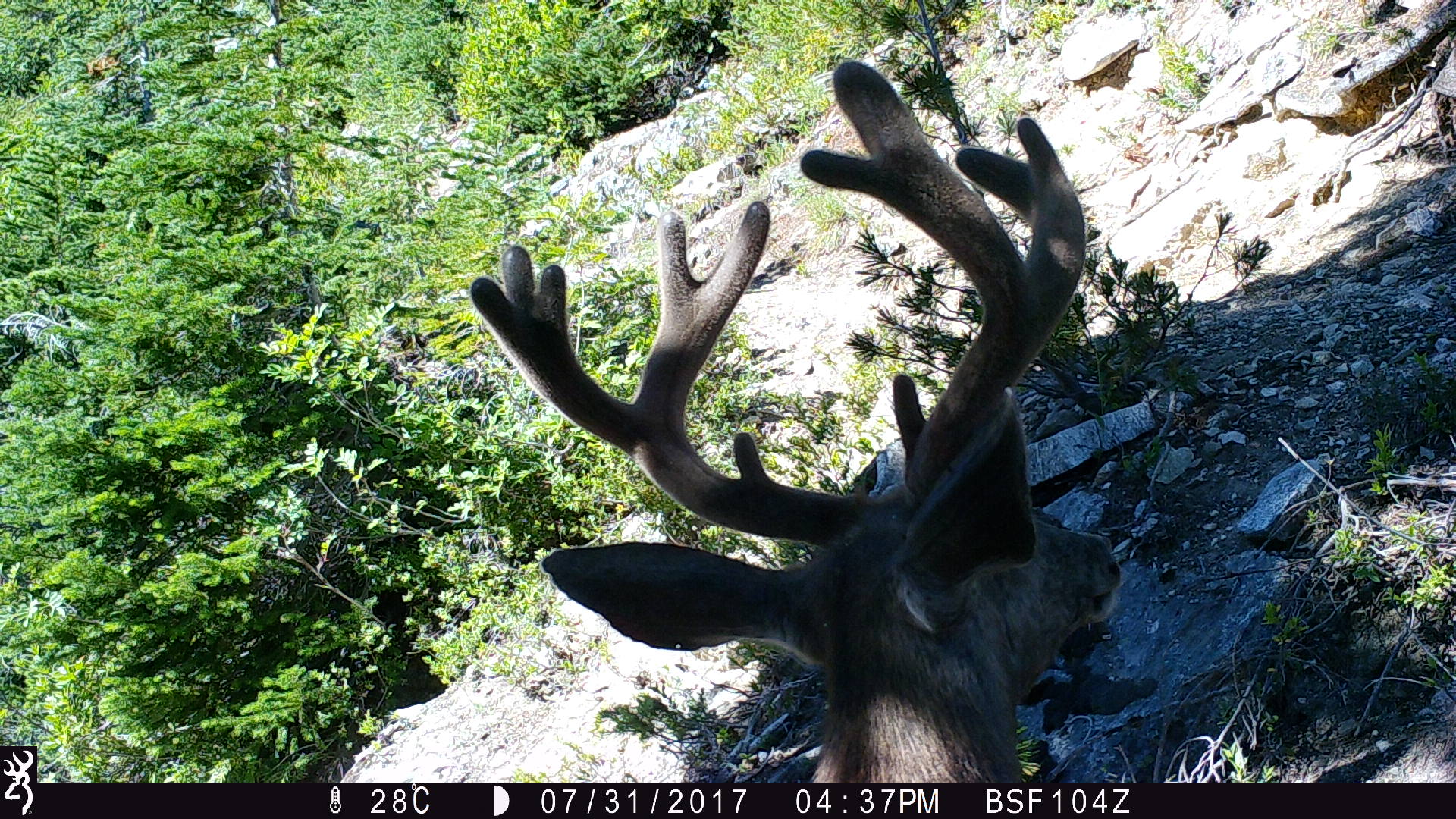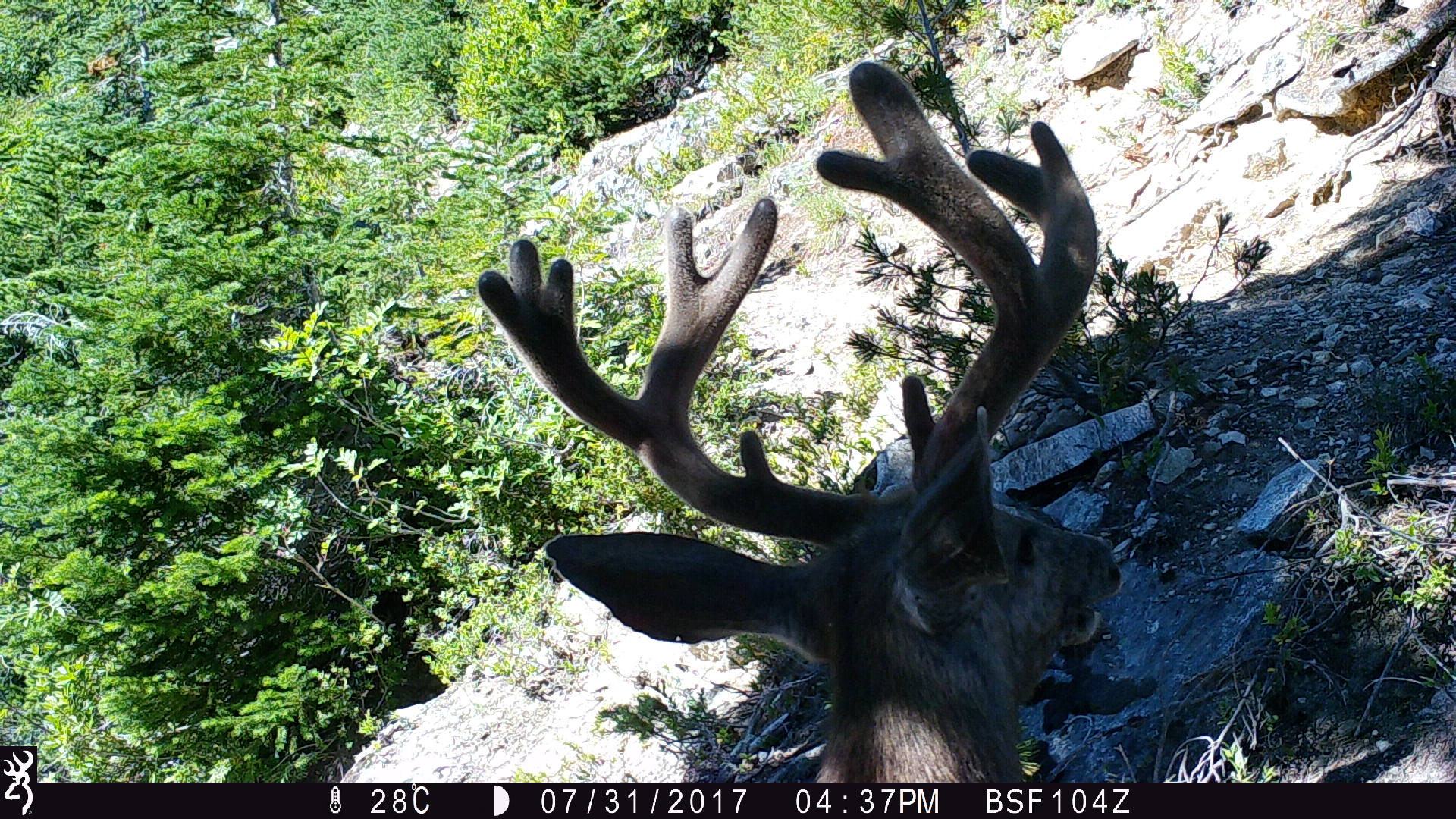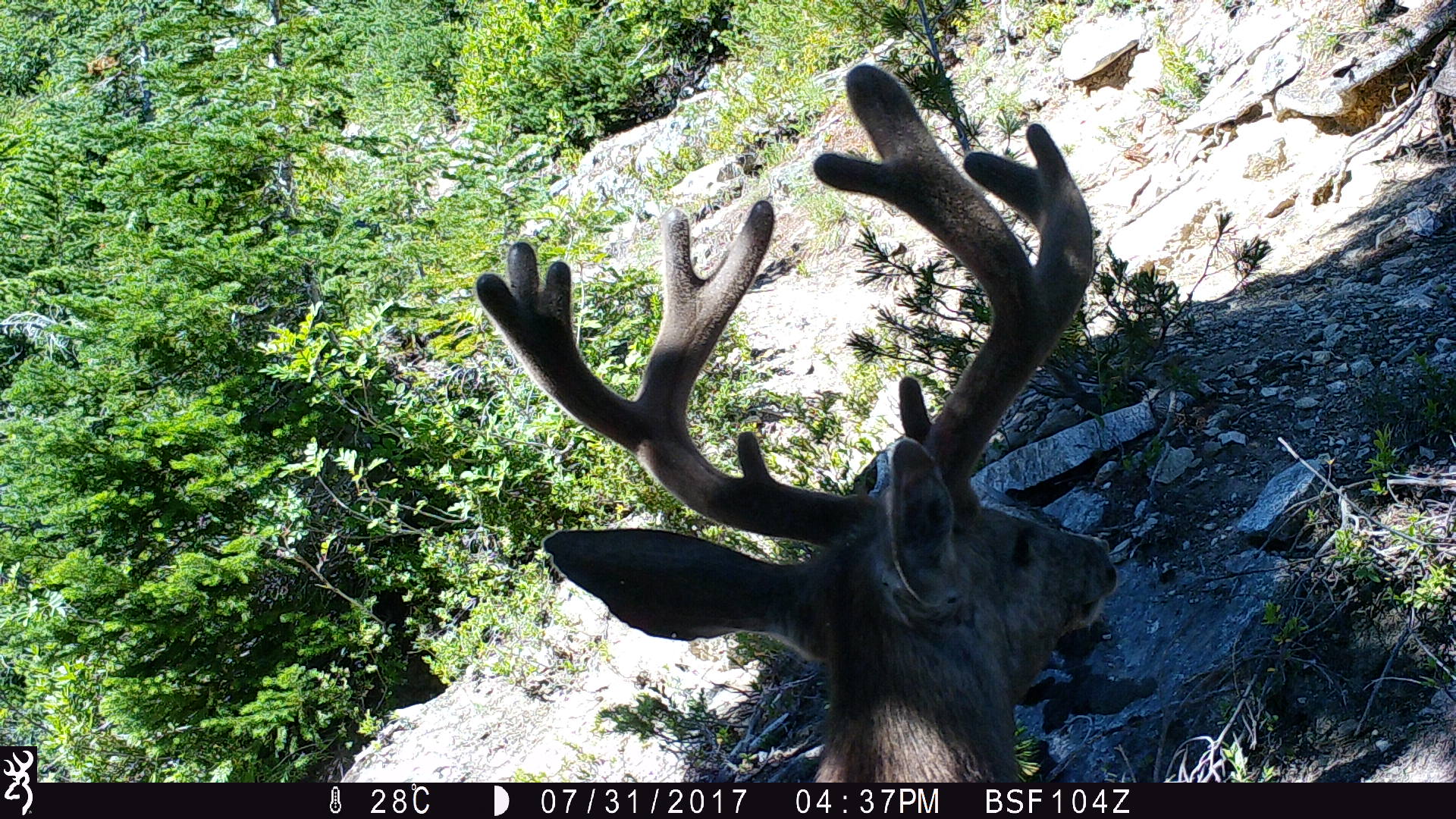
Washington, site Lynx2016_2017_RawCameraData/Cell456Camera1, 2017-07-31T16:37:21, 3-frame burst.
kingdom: Animalia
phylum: Chordata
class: Mammalia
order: Artiodactyla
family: Cervidae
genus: Odocoileus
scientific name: Odocoileus hemionus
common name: mule deer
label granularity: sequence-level